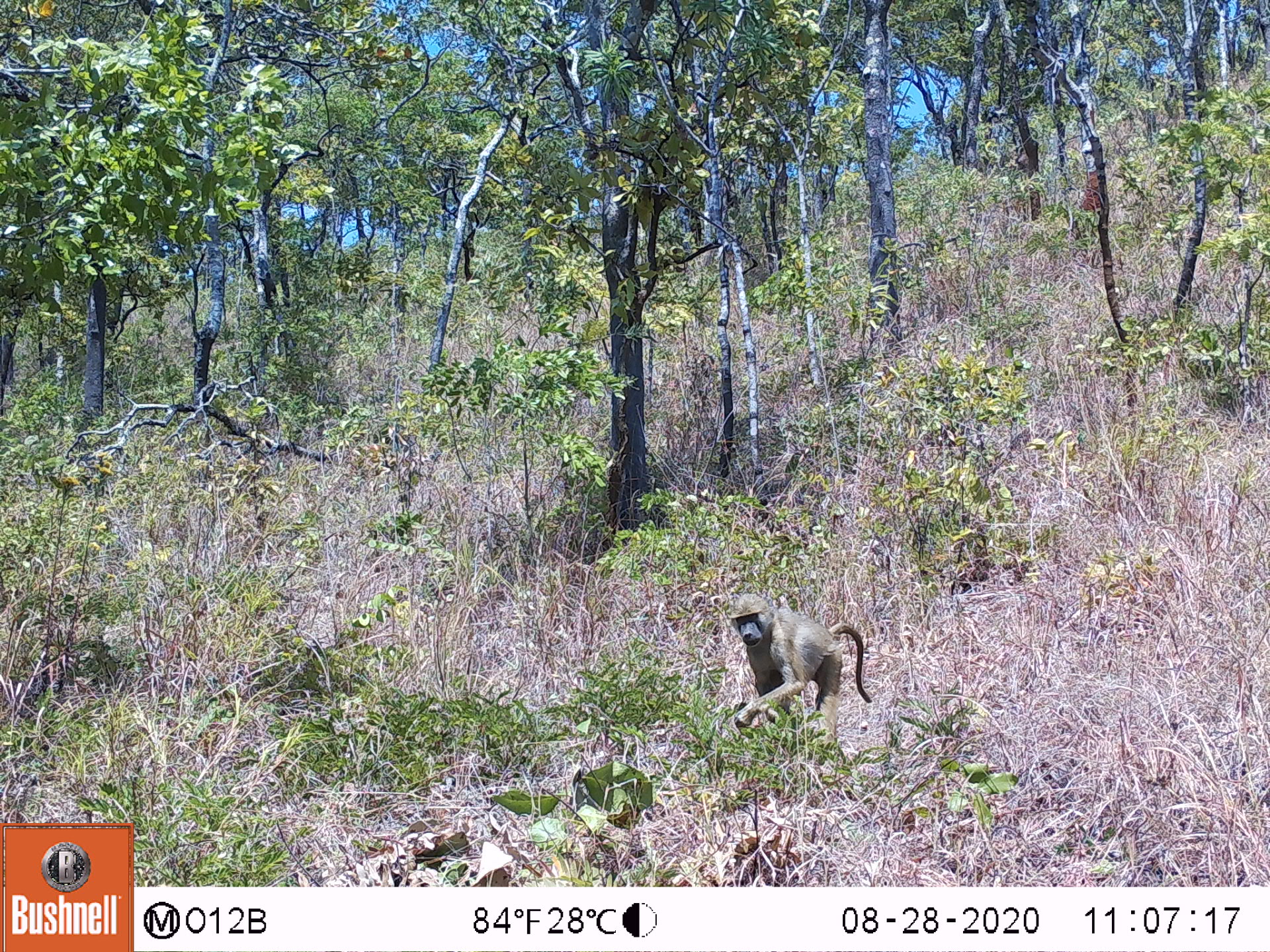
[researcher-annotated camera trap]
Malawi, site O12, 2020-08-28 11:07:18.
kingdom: Animalia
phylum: Chordata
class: Mammalia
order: Primates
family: Cercopithecidae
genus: Papio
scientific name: Papio cynocephalus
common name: yellow baboon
Yellow baboon (Papio cynocephalus), count 1.